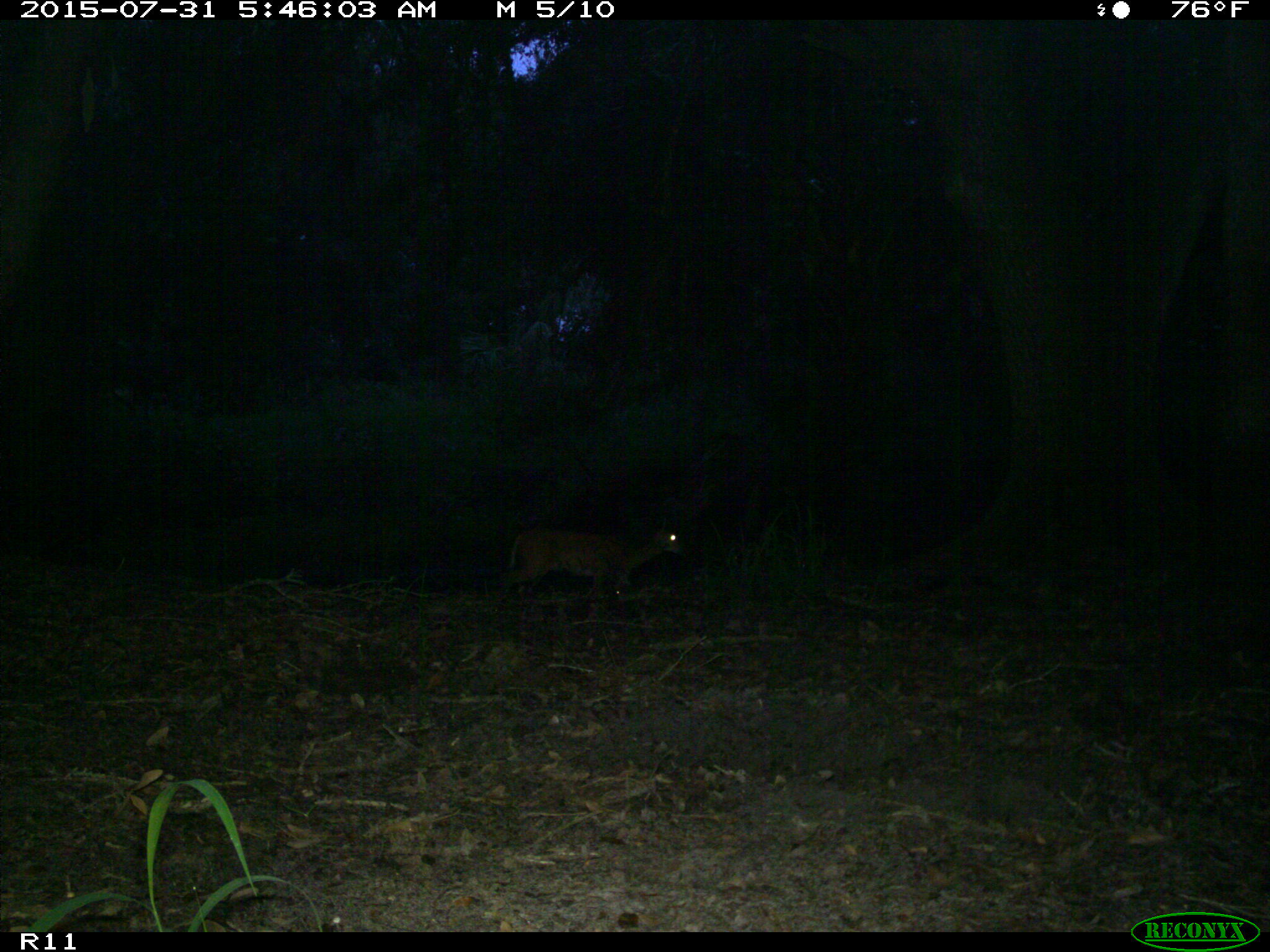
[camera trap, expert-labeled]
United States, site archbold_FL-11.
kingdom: Animalia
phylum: Chordata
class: Mammalia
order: Artiodactyla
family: Cervidae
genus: Odocoileus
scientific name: Odocoileus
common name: deer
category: unidentified deer